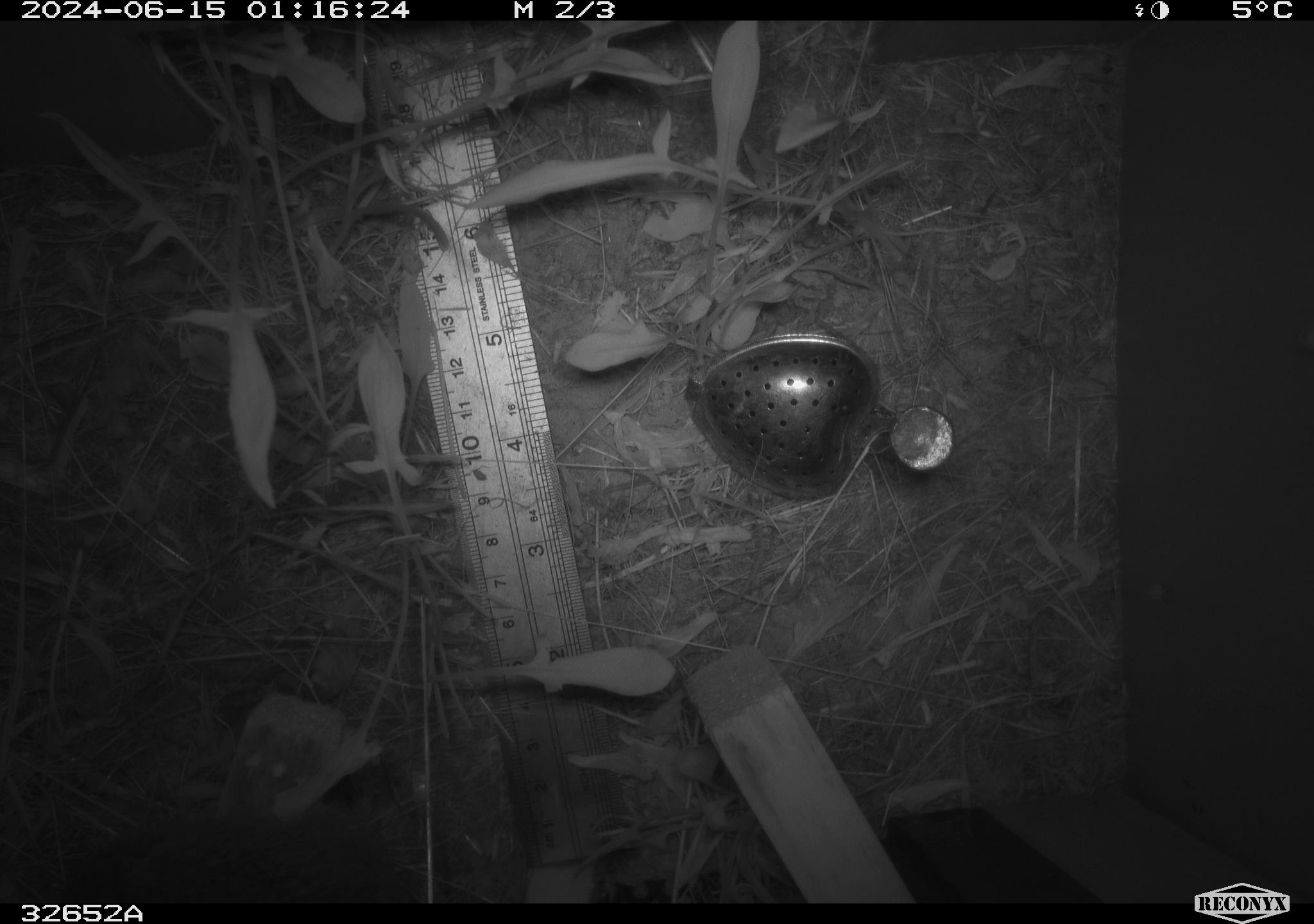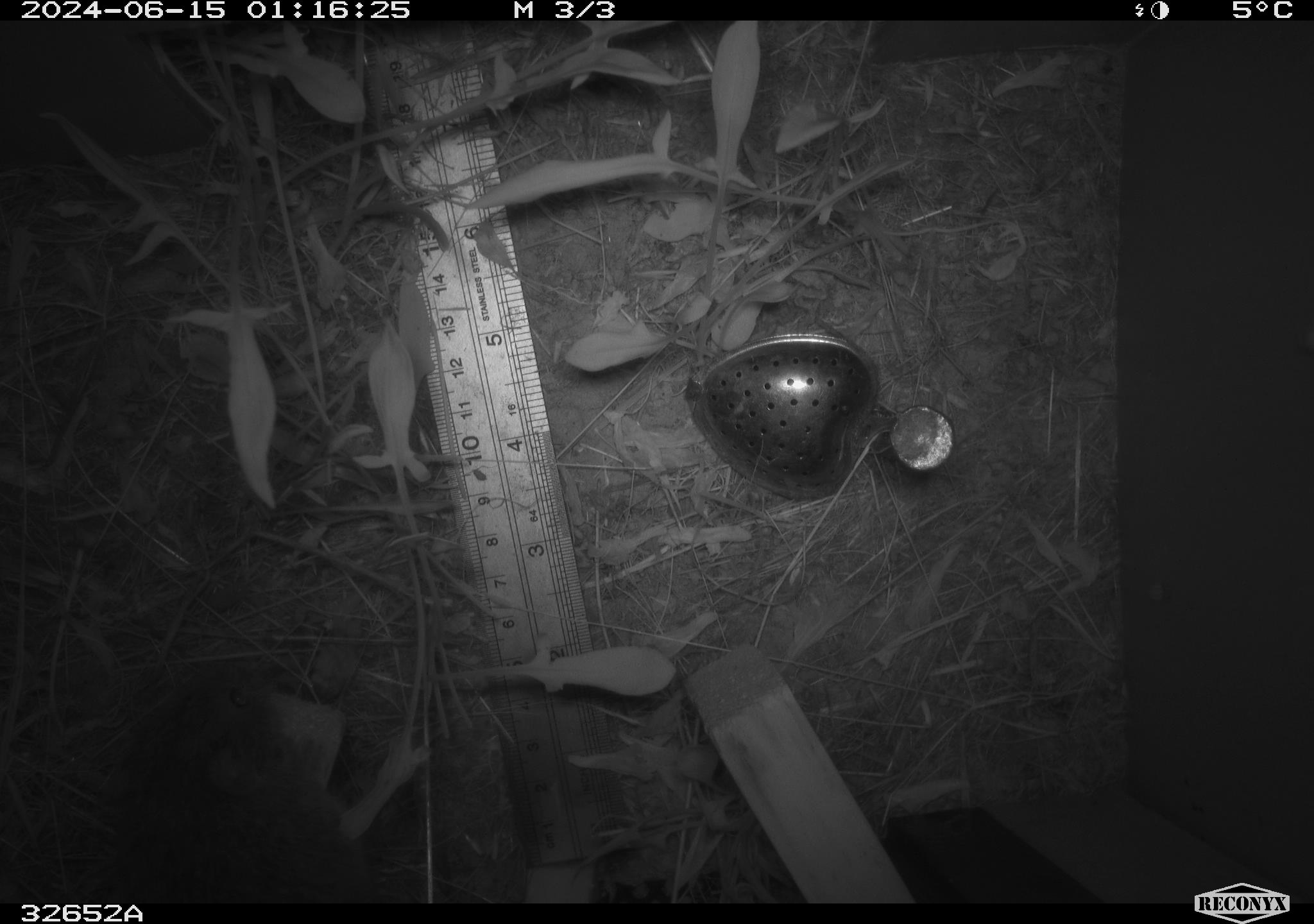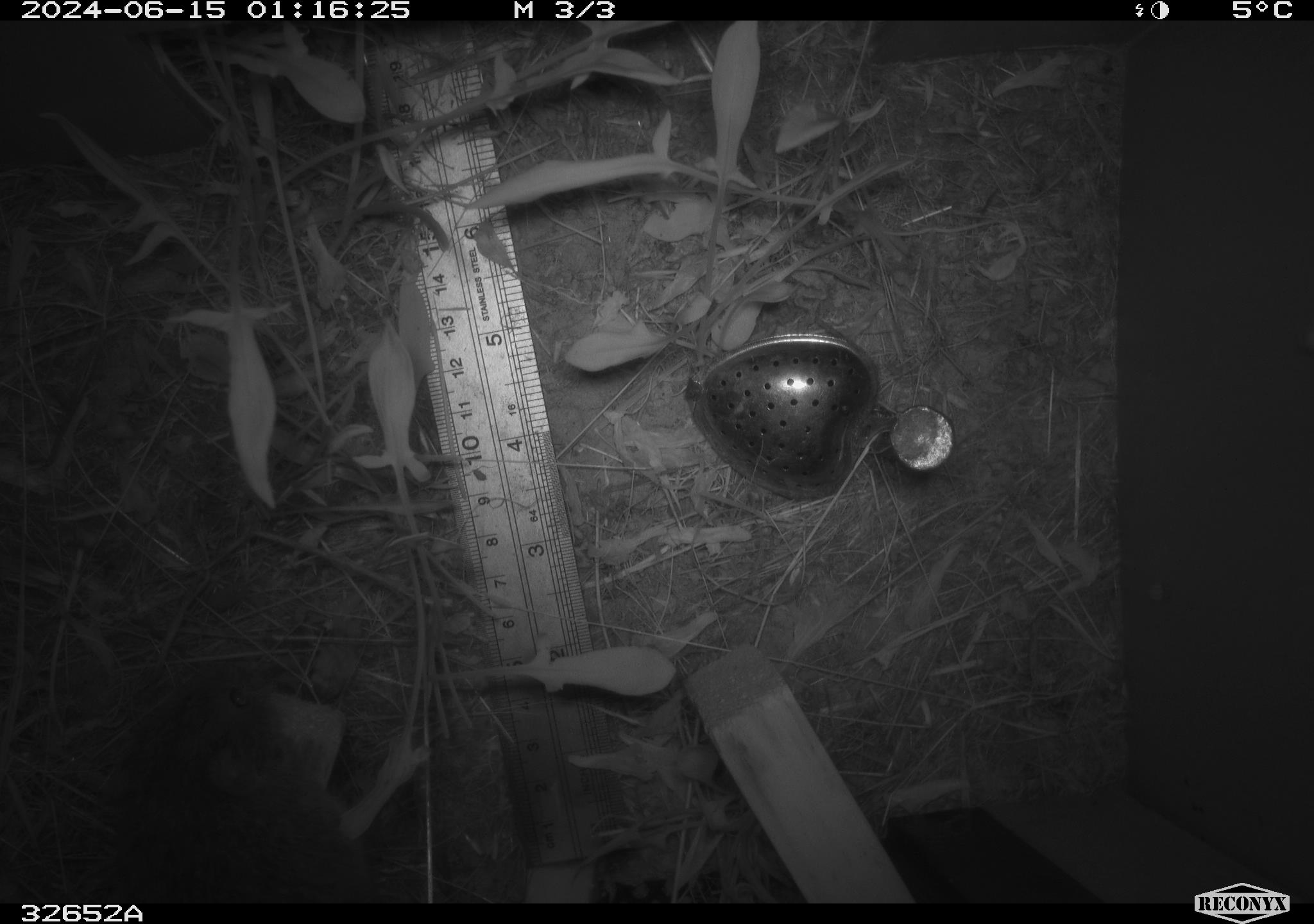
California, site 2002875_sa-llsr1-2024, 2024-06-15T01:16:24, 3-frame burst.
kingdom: Animalia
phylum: Chordata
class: Mammalia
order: Rodentia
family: Cricetidae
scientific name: Arvicolinae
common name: voles, lemmings, and muskrats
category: arvicolinae subfamily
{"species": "arvicolinae subfamily (voles, lemmings, and muskrats) (Arvicolinae)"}